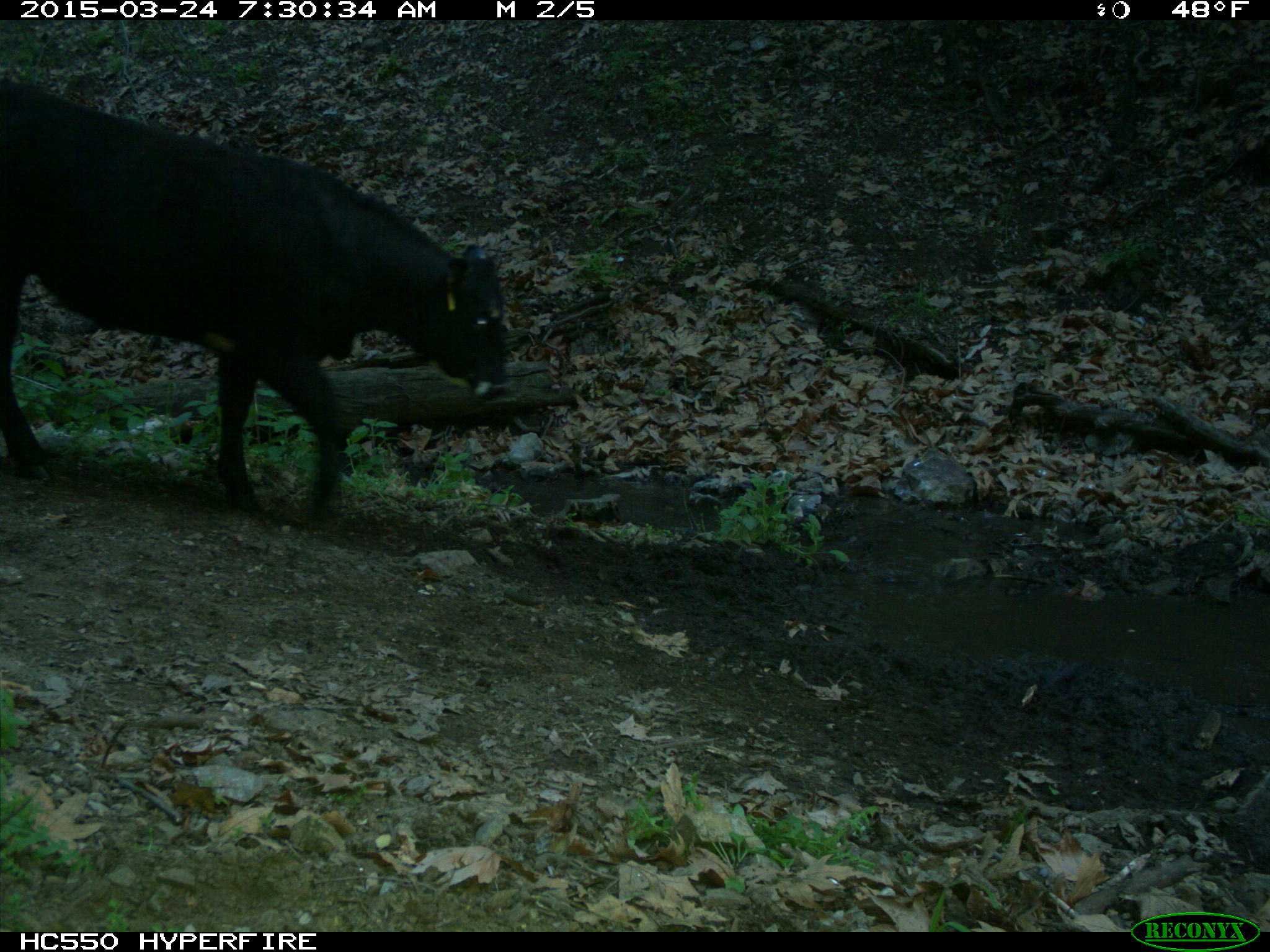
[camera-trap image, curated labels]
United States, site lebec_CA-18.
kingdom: Animalia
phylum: Chordata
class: Mammalia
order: Artiodactyla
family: Bovidae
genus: Bos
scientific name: Bos taurus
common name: domestic cow